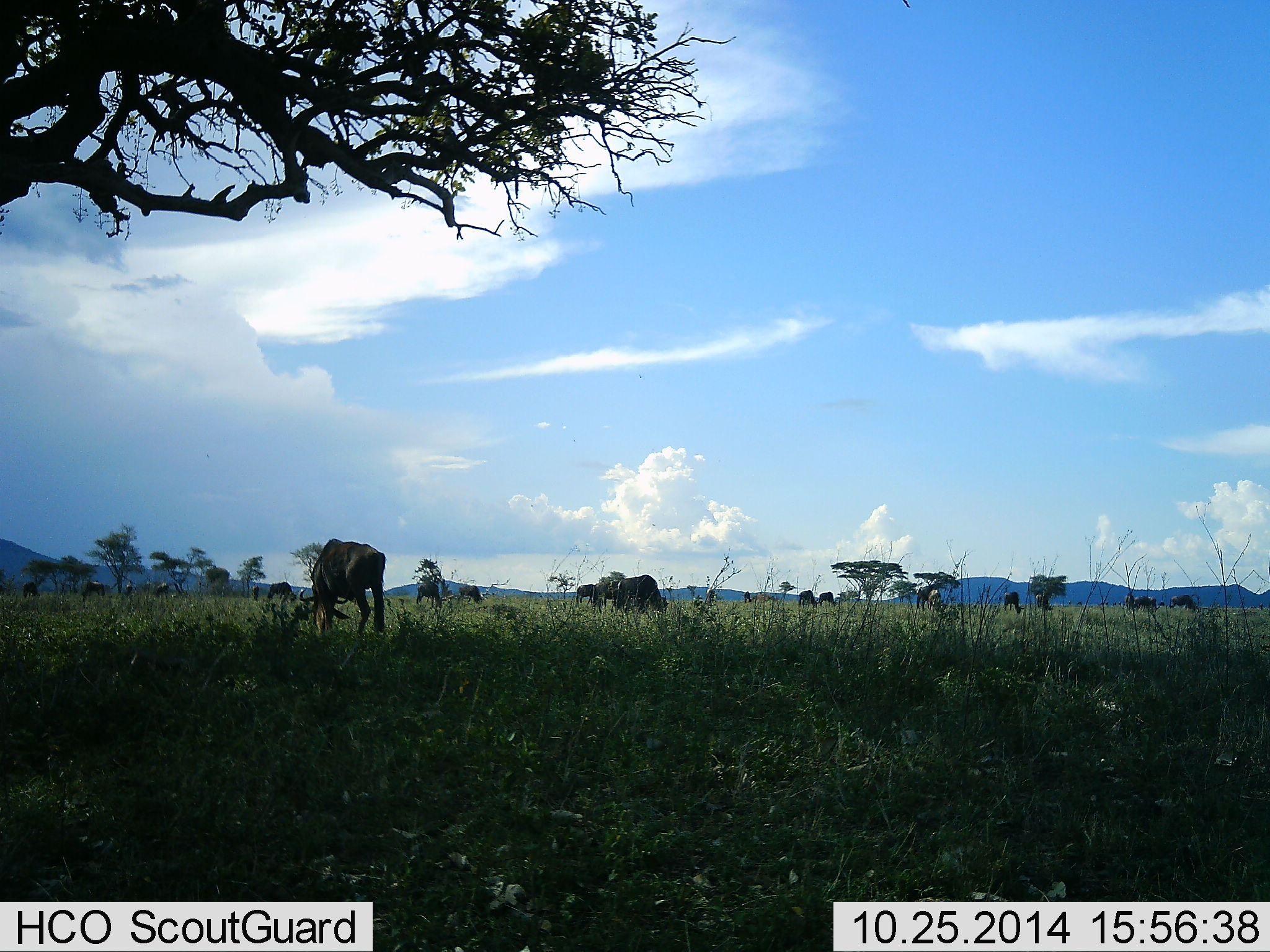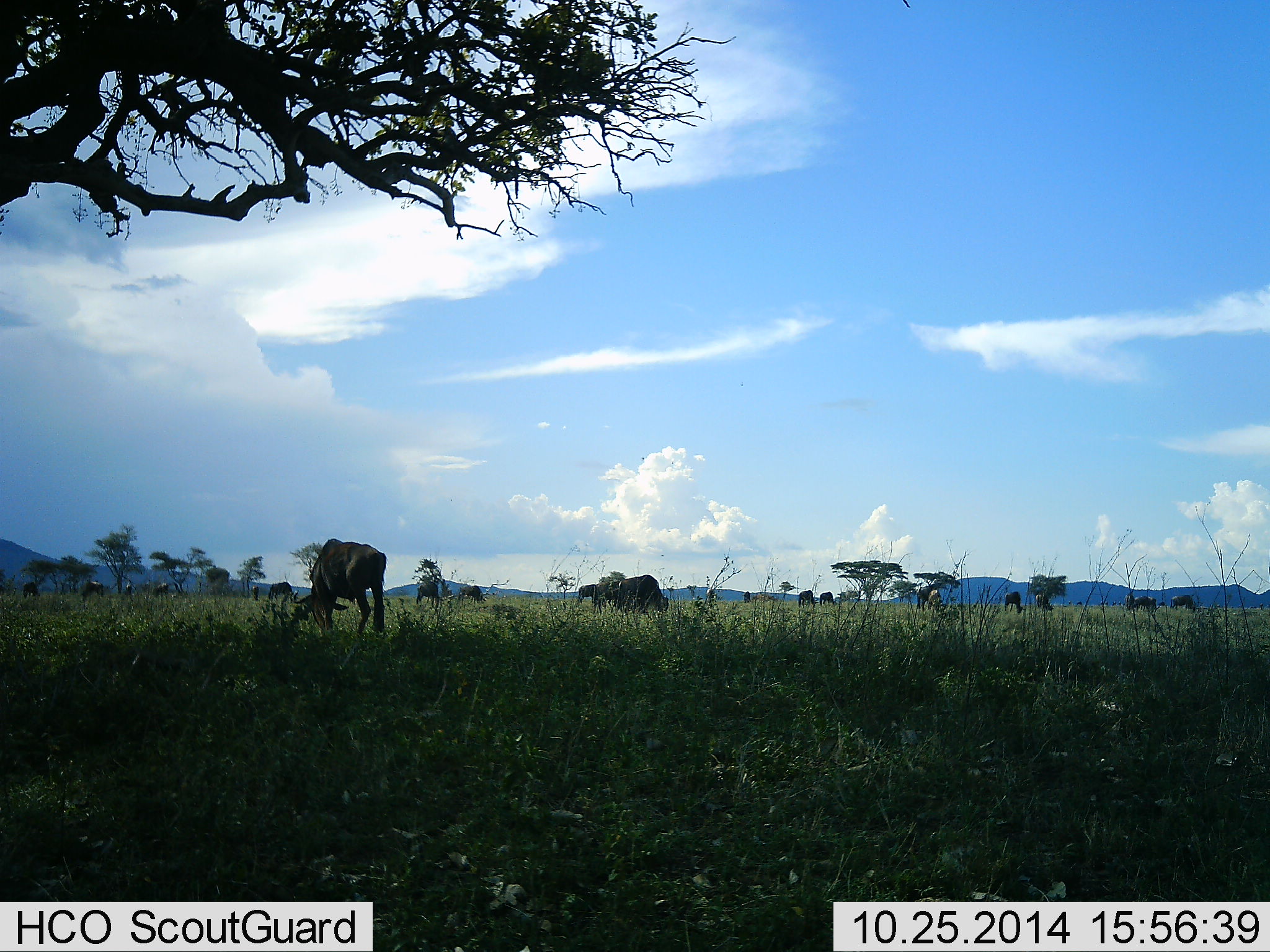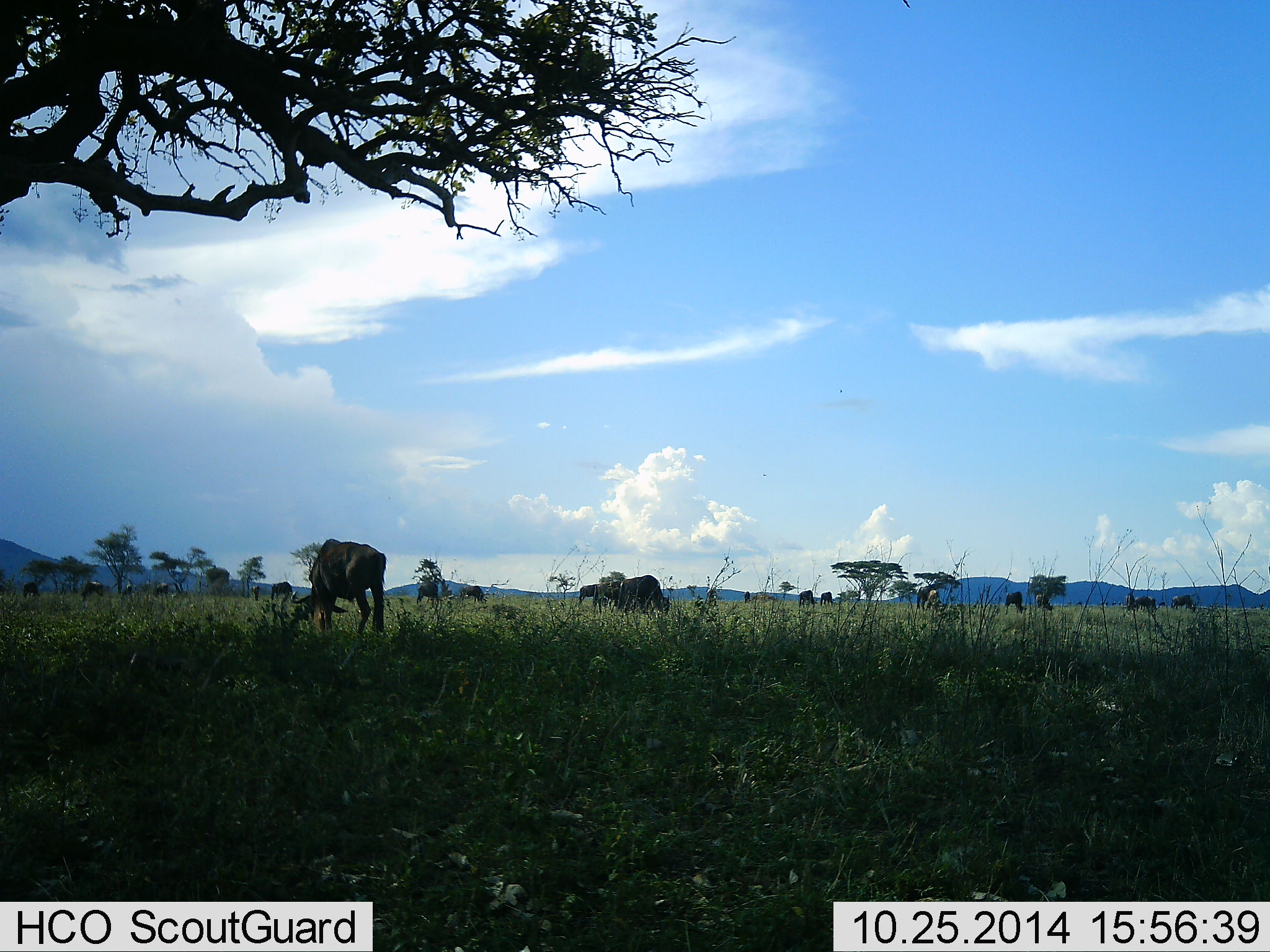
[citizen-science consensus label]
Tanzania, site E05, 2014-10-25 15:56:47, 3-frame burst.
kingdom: Animalia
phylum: Chordata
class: Mammalia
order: Artiodactyla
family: Bovidae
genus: Connochaetes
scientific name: Connochaetes taurinus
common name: blue wildebeest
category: wildebeest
Wildebeest (blue wildebeest) (Connochaetes taurinus), count 11-50. Behavior (volunteer vote fractions): standing 30%, resting 0%, moving 0%, interacting 0%. Young present (vote fraction): 0%. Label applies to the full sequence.